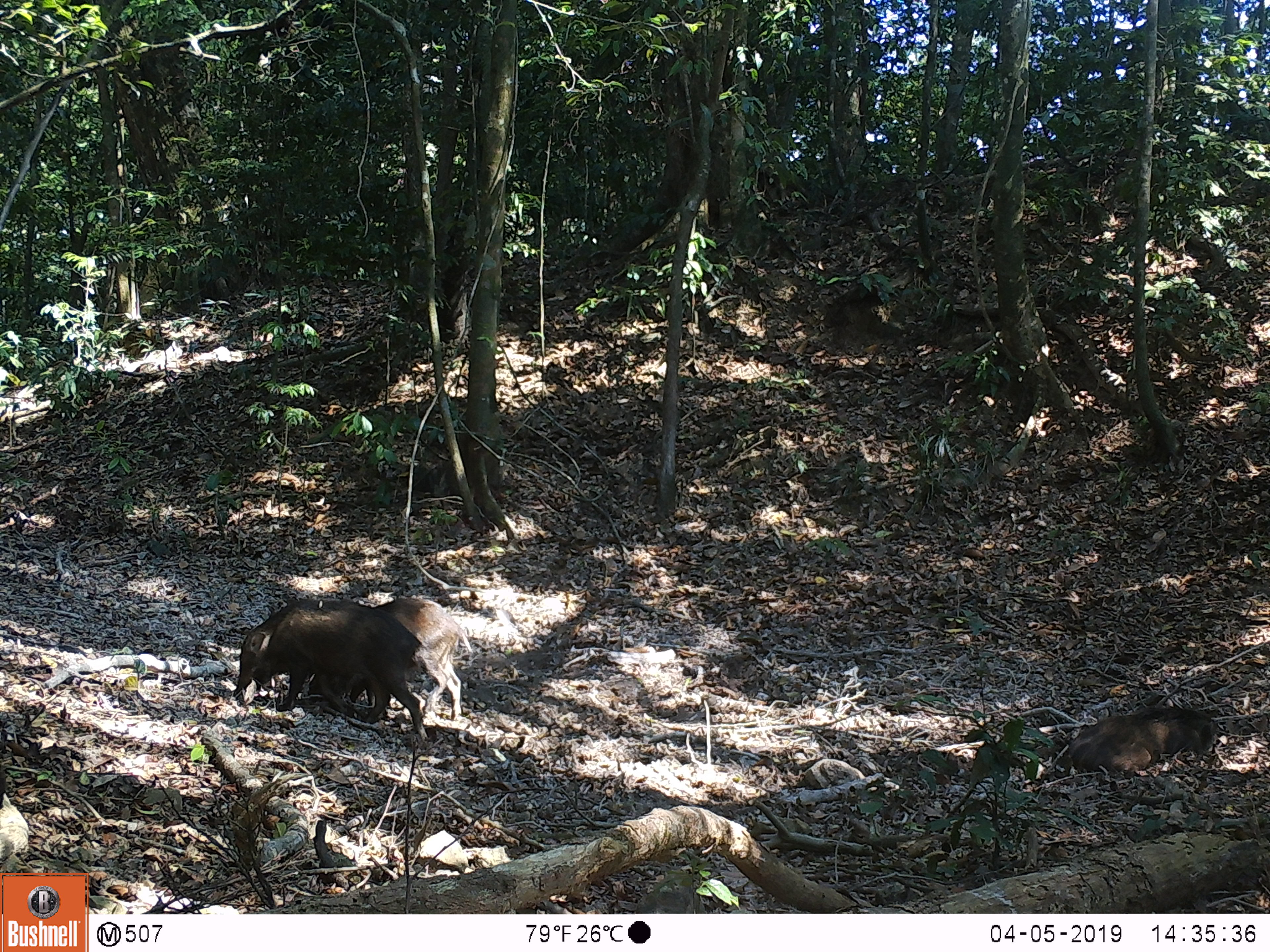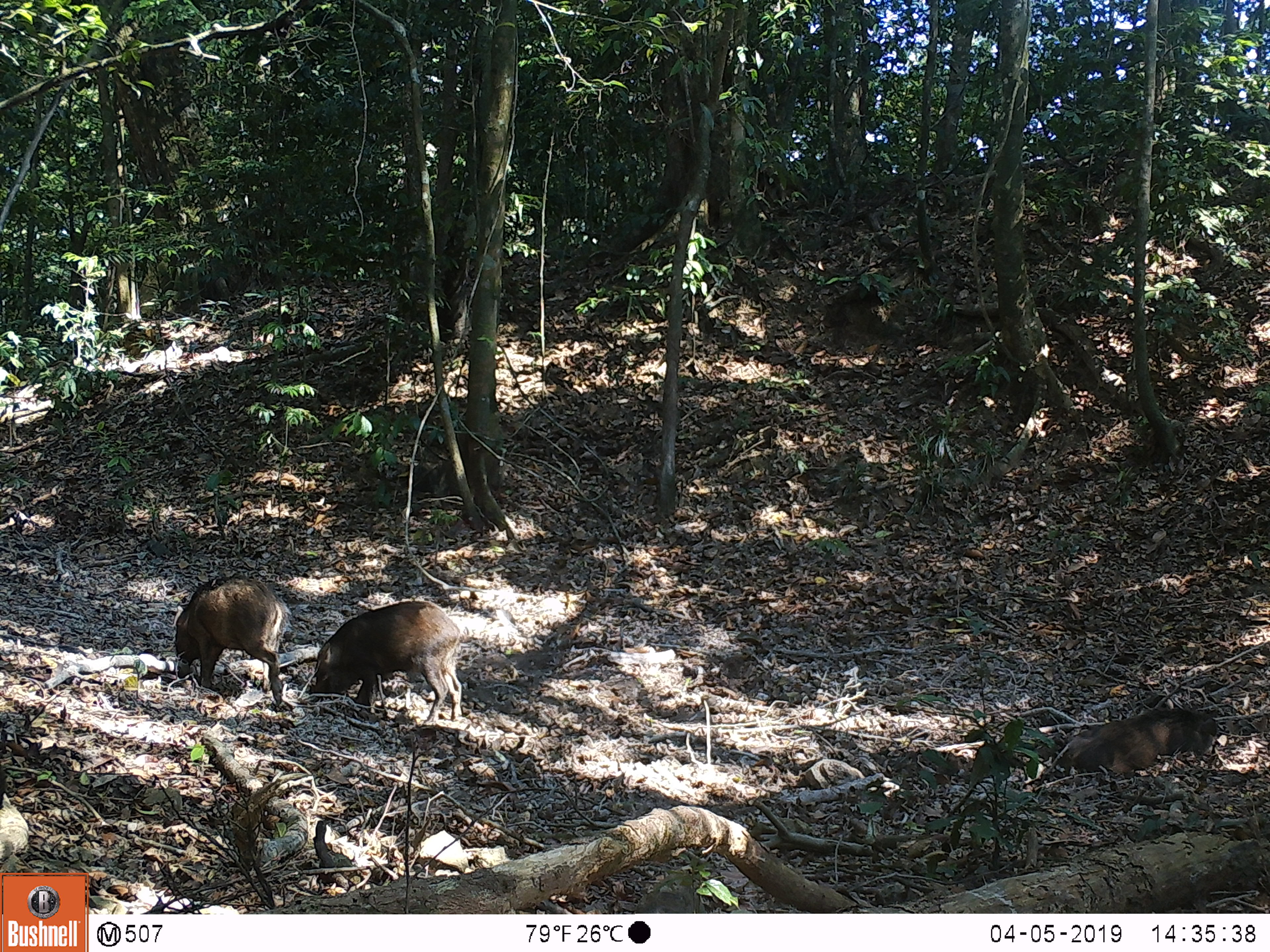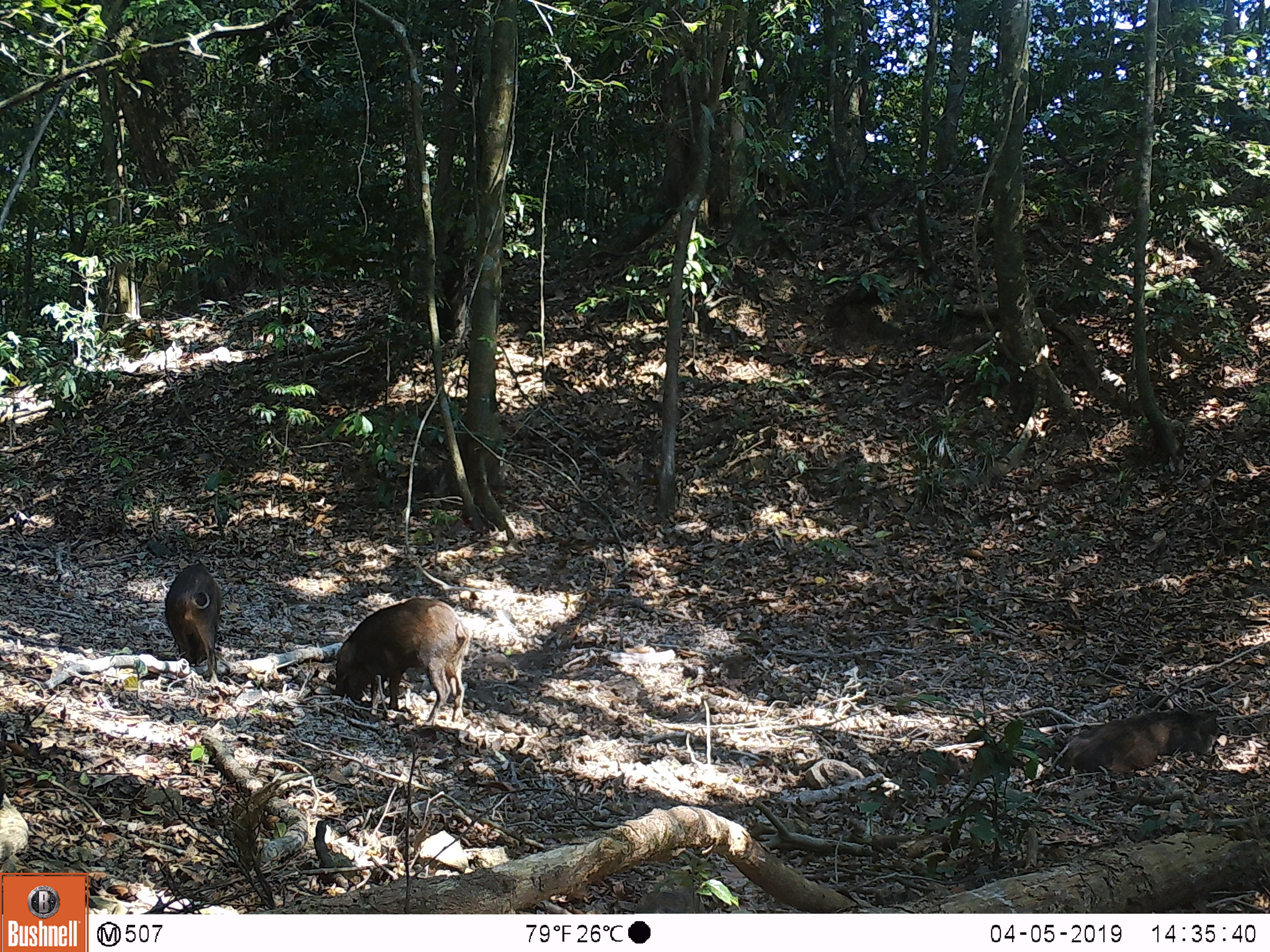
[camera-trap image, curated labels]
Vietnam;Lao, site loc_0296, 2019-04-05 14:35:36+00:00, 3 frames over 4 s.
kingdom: Animalia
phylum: Chordata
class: Mammalia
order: Artiodactyla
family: Suidae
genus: Sus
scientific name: Sus scrofa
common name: eurasian wild pig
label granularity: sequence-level